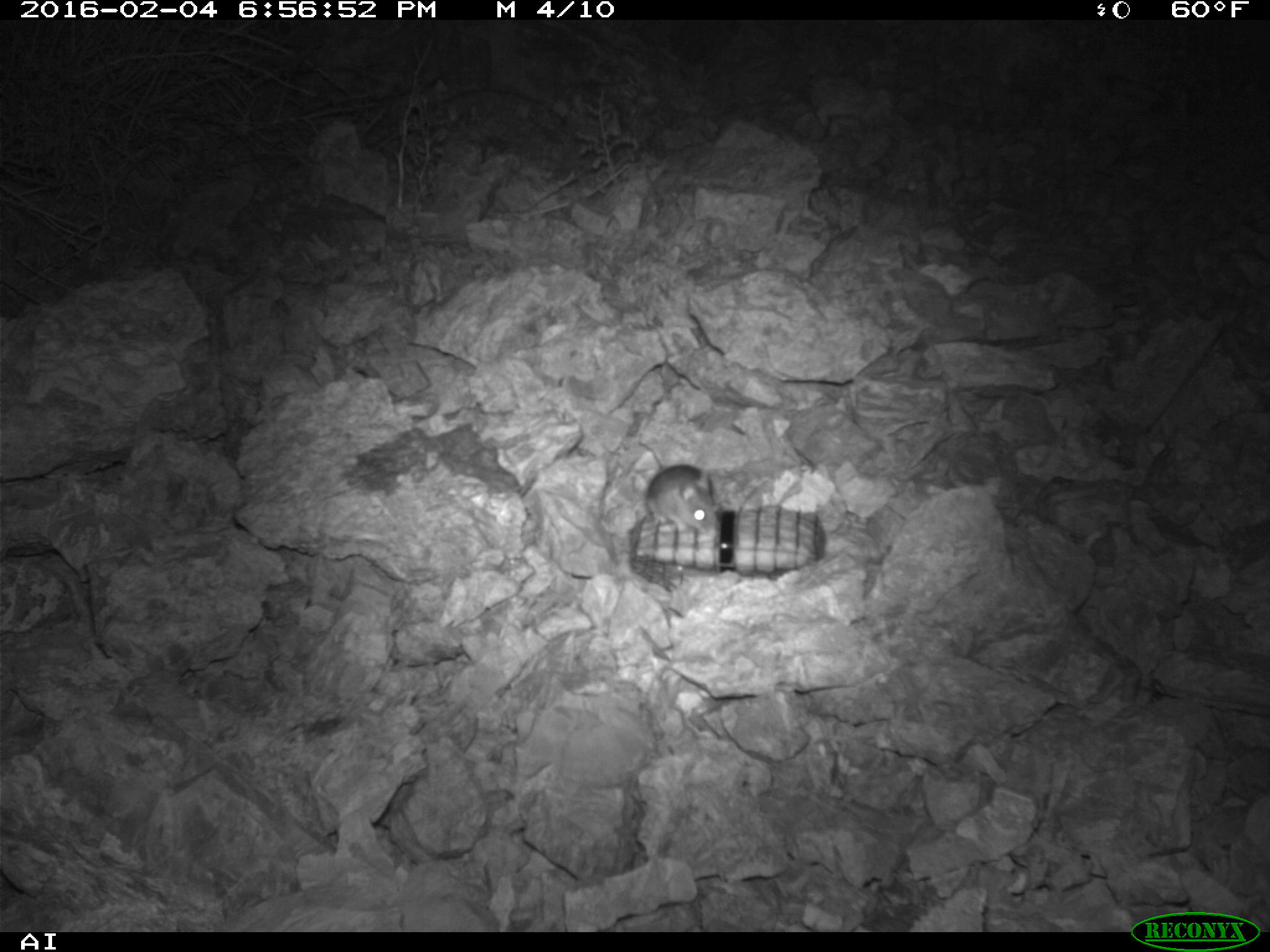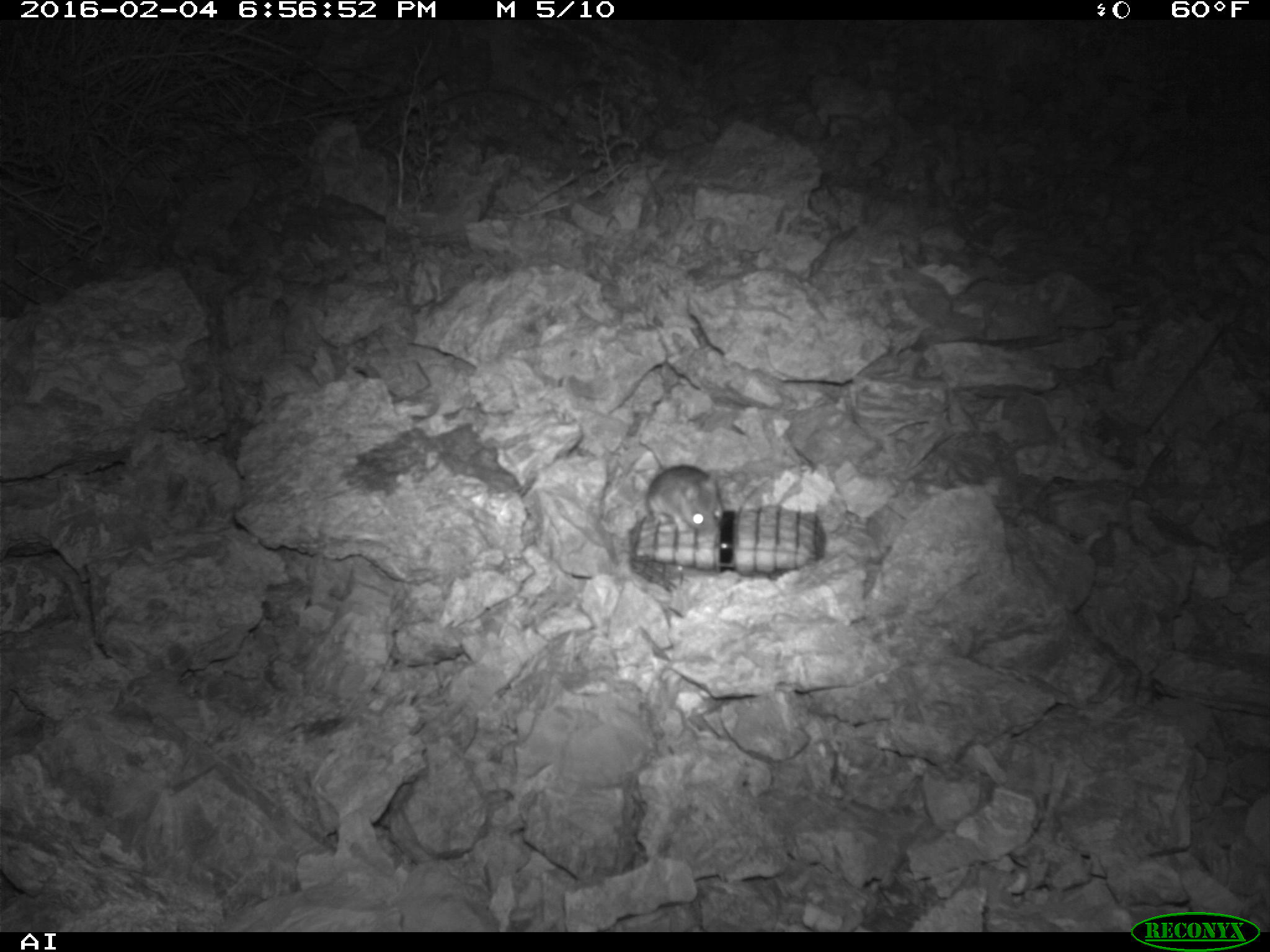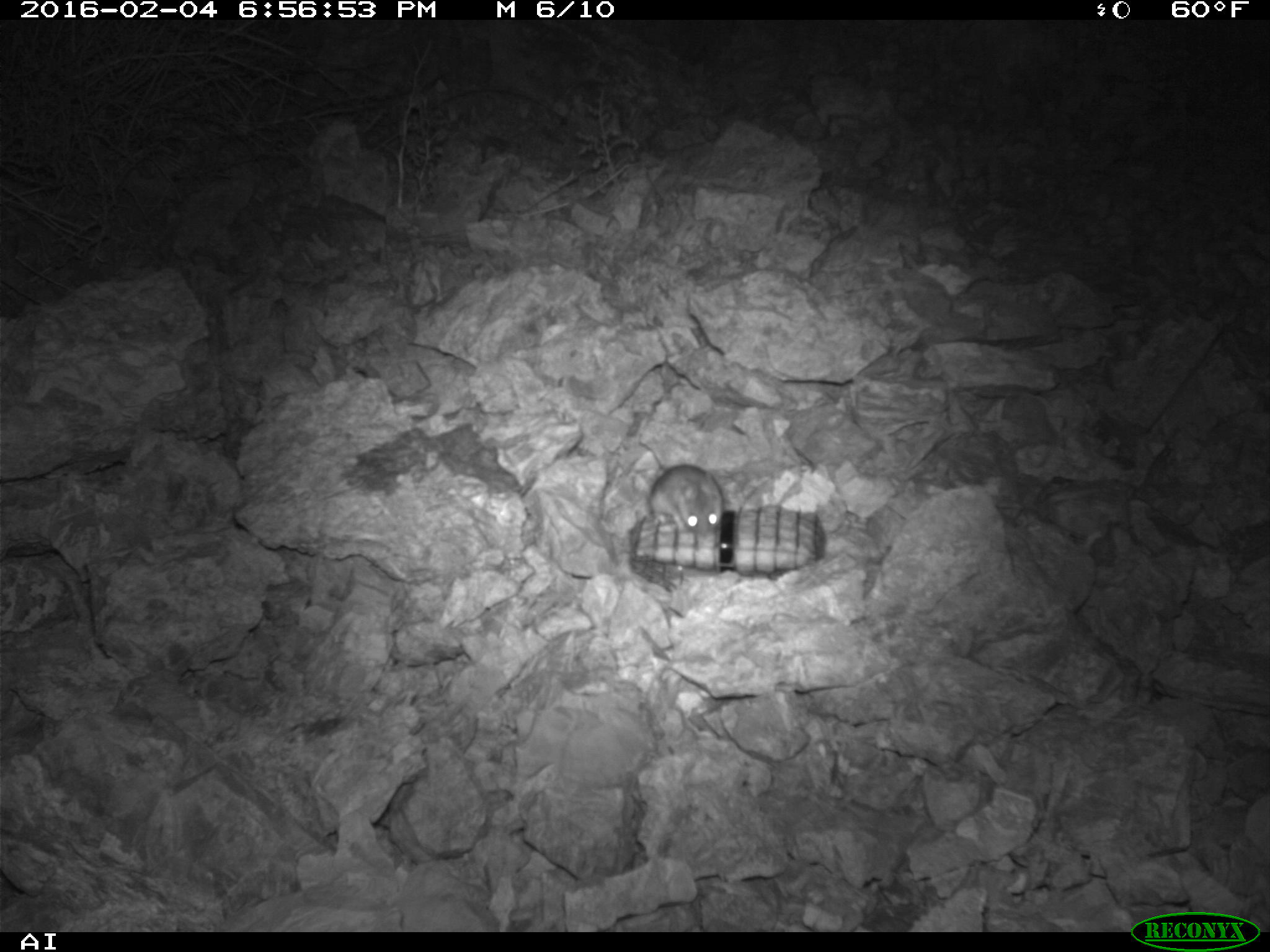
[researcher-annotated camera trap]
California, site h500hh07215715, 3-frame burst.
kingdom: Animalia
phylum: Chordata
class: Mammalia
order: Rodentia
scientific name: Rodentia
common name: rodent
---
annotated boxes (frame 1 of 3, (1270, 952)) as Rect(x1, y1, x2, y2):
rodent: Rect(644, 463, 718, 534)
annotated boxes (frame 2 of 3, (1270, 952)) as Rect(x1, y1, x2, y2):
rodent: Rect(634, 436, 722, 534)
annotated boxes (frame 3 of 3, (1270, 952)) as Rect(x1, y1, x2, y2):
rodent: Rect(634, 436, 725, 537)